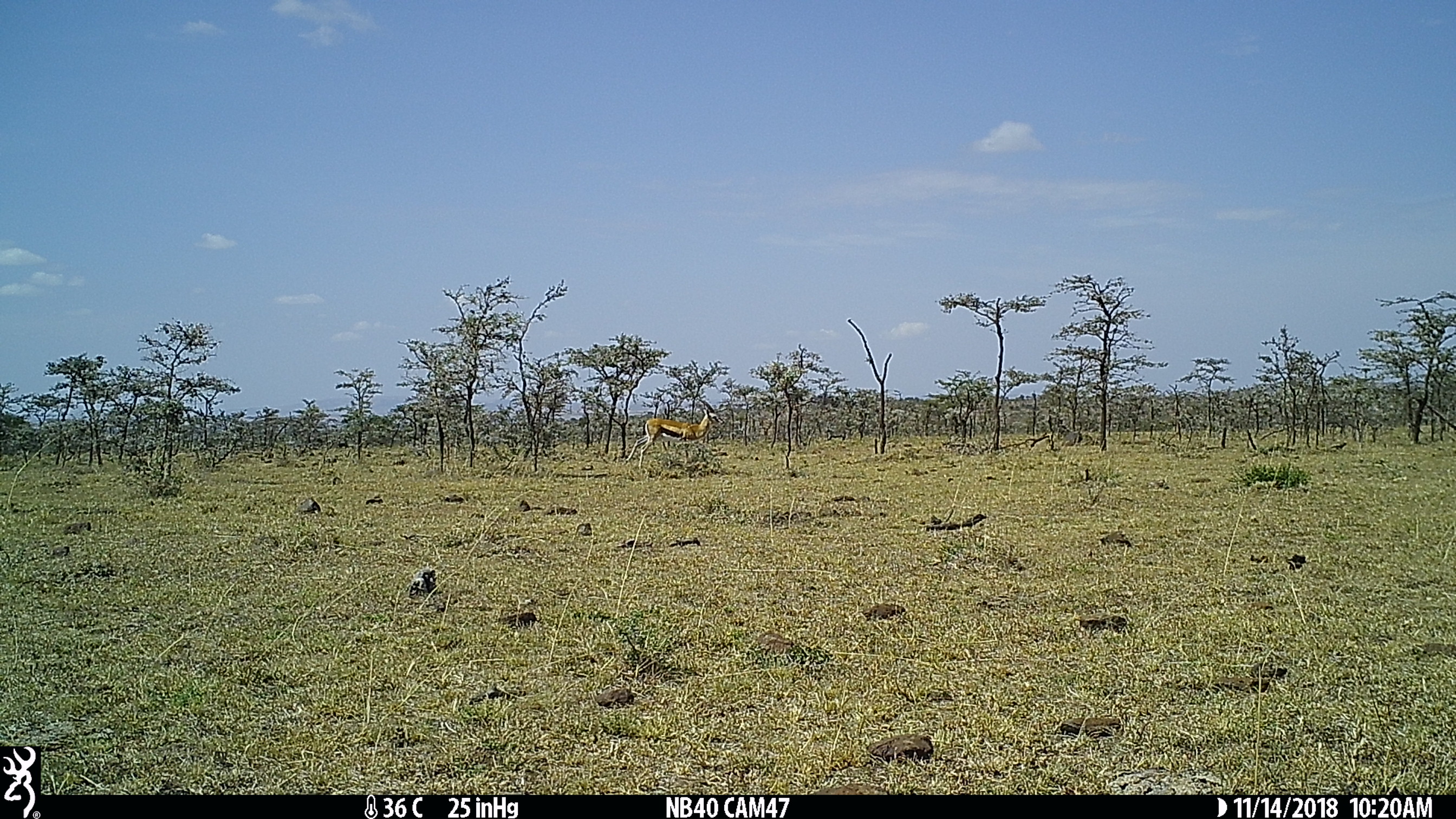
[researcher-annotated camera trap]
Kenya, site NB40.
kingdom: Animalia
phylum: Chordata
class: Mammalia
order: Artiodactyla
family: Bovidae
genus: Eudorcas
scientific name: Eudorcas thomsonii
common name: thomon's gazelle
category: gazelle thomsons